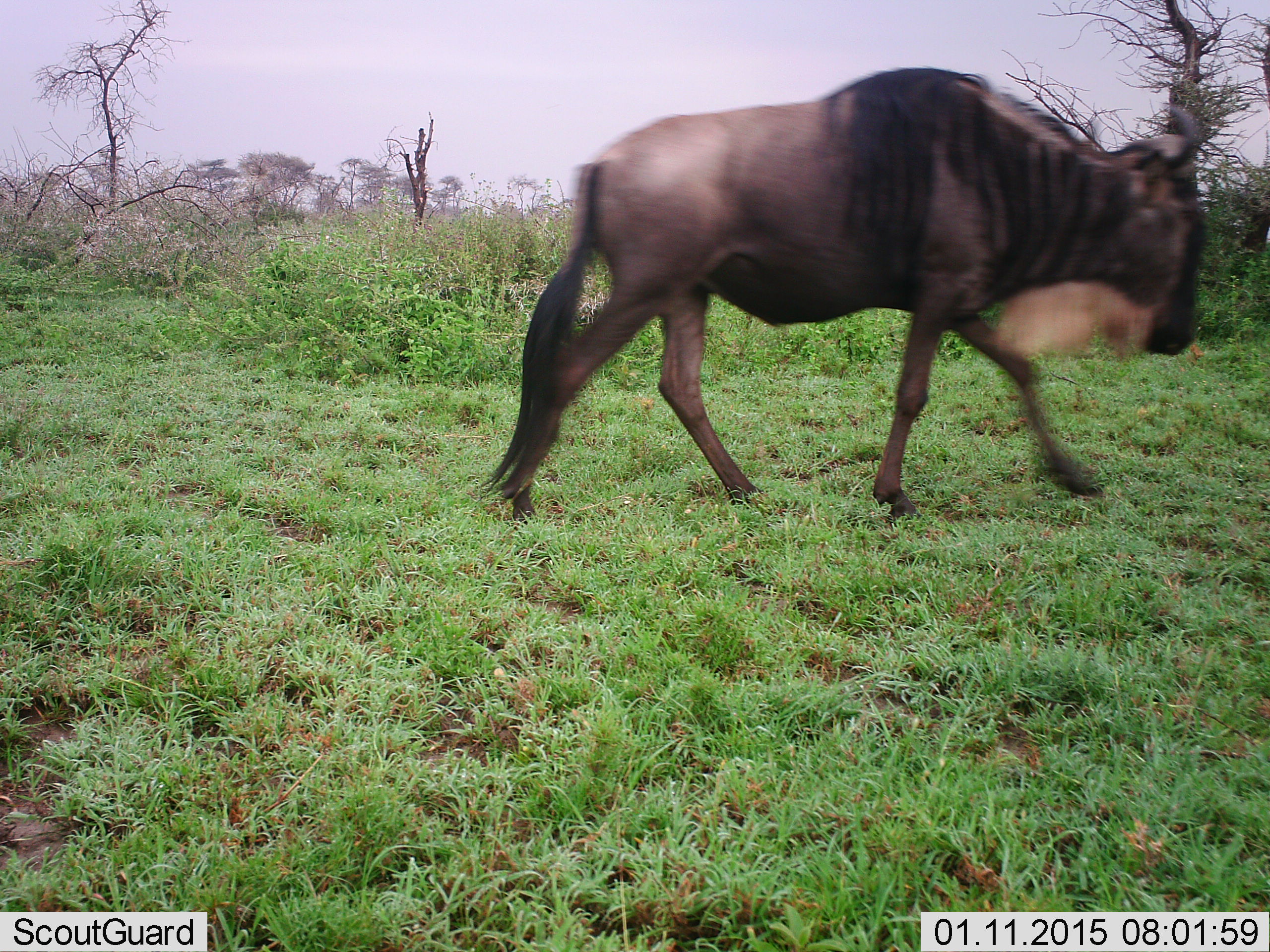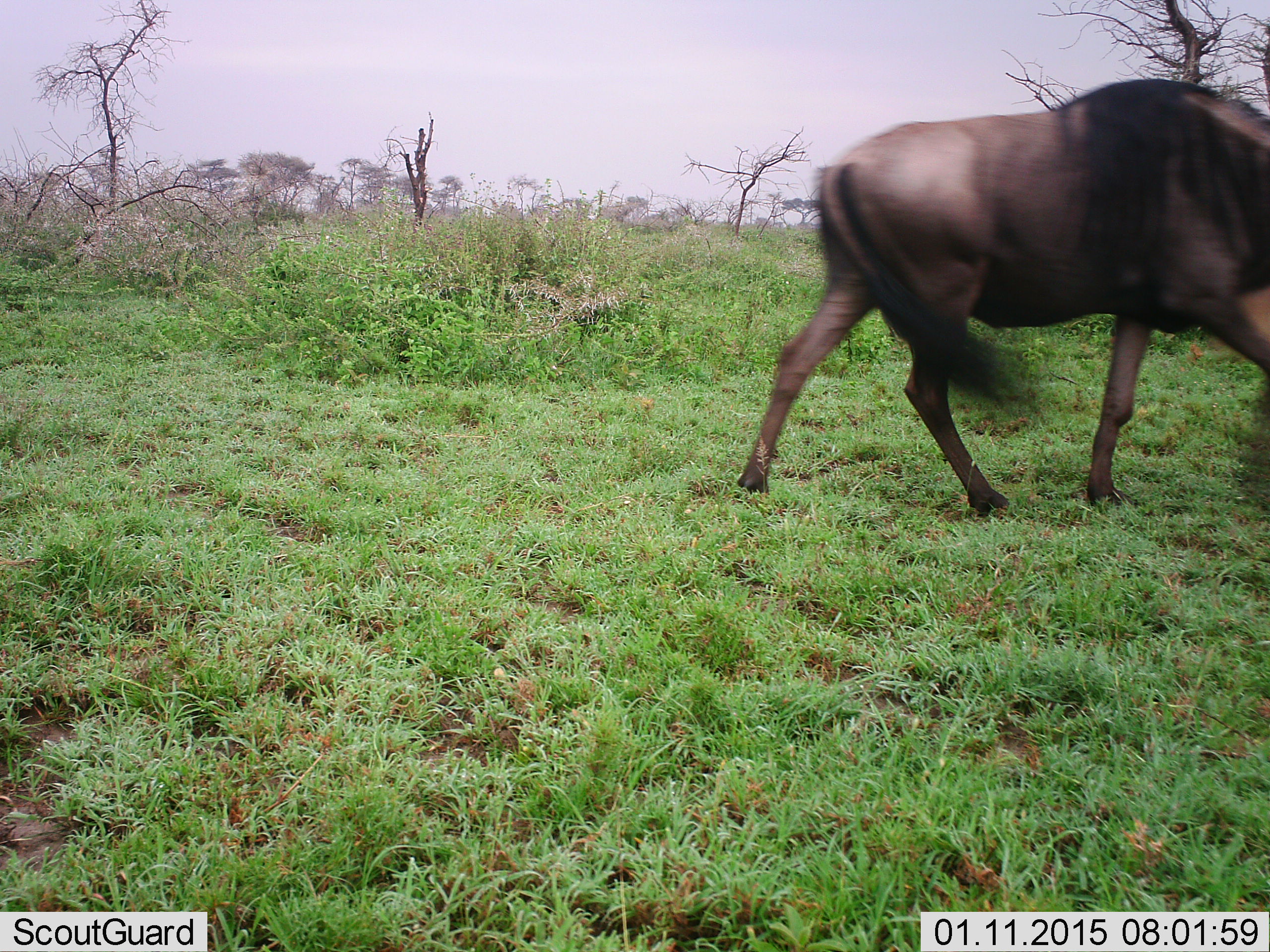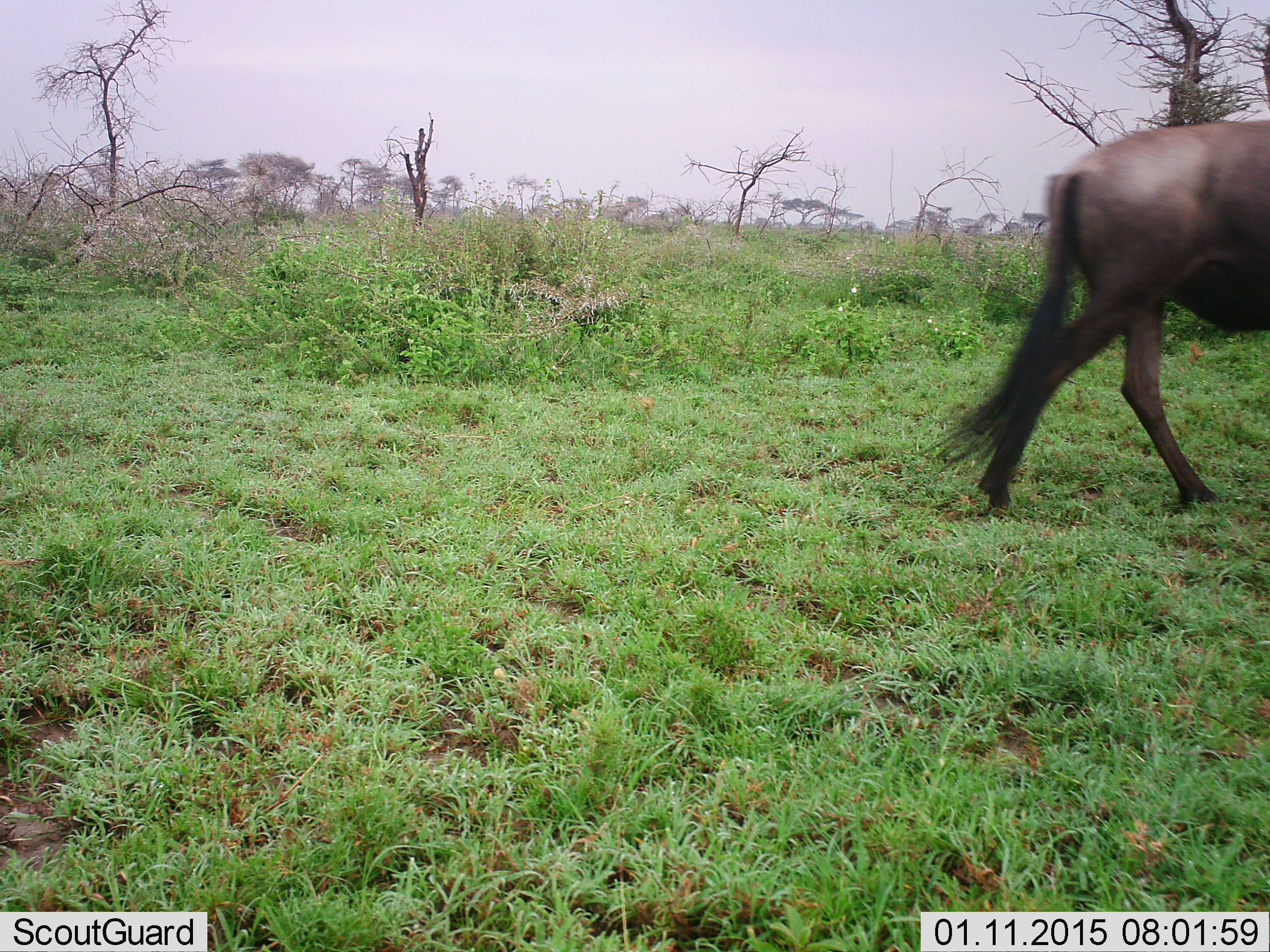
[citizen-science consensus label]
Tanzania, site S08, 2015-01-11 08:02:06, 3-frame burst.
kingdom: Animalia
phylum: Chordata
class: Mammalia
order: Artiodactyla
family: Bovidae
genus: Connochaetes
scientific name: Connochaetes taurinus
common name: blue wildebeest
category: wildebeest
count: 1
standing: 10%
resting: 0%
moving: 90%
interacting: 0%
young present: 0%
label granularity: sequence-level